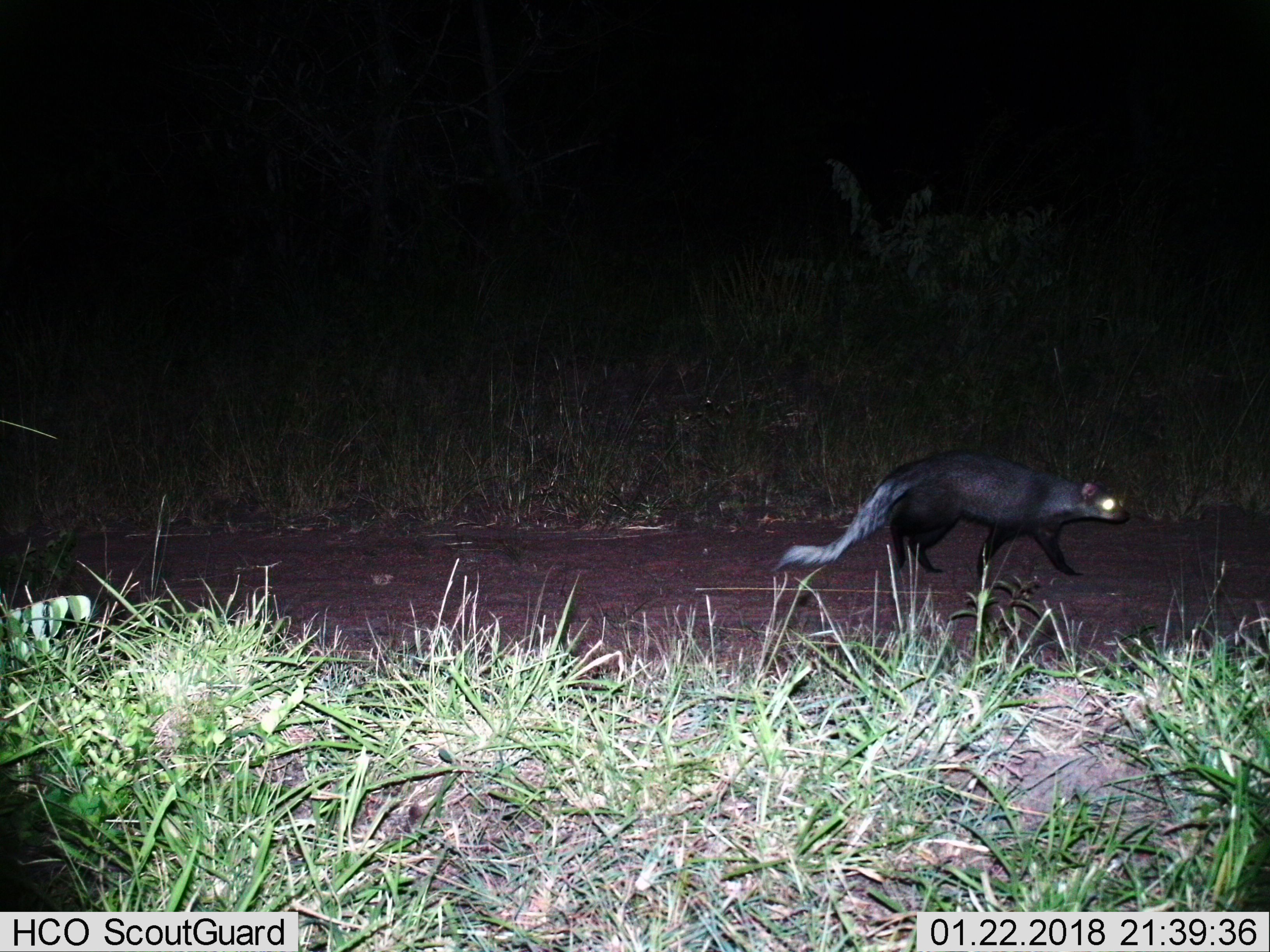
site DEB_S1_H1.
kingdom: Animalia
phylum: Chordata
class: Mammalia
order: Carnivora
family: Herpestidae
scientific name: Herpestidae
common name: mongoose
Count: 1.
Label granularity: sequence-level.